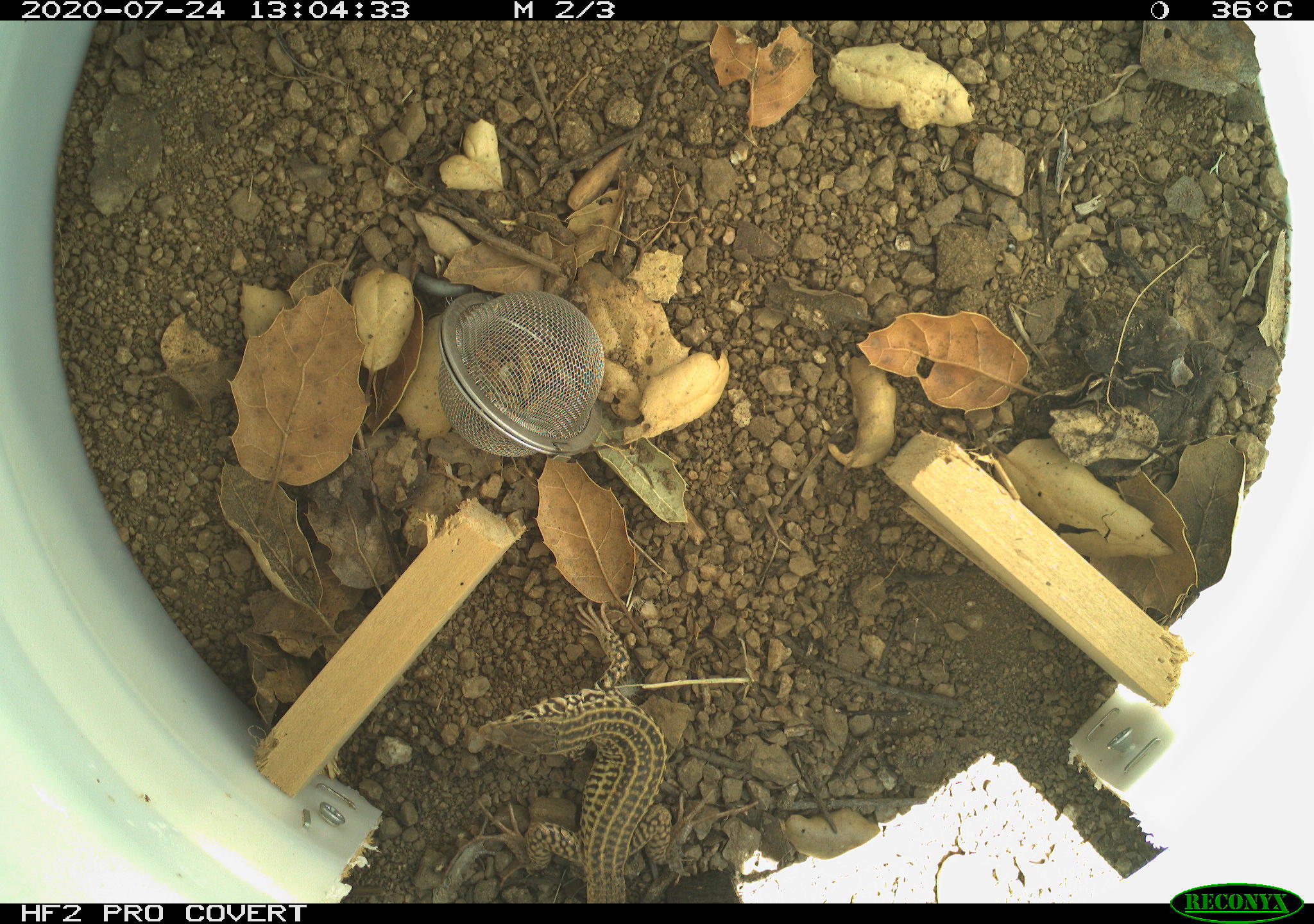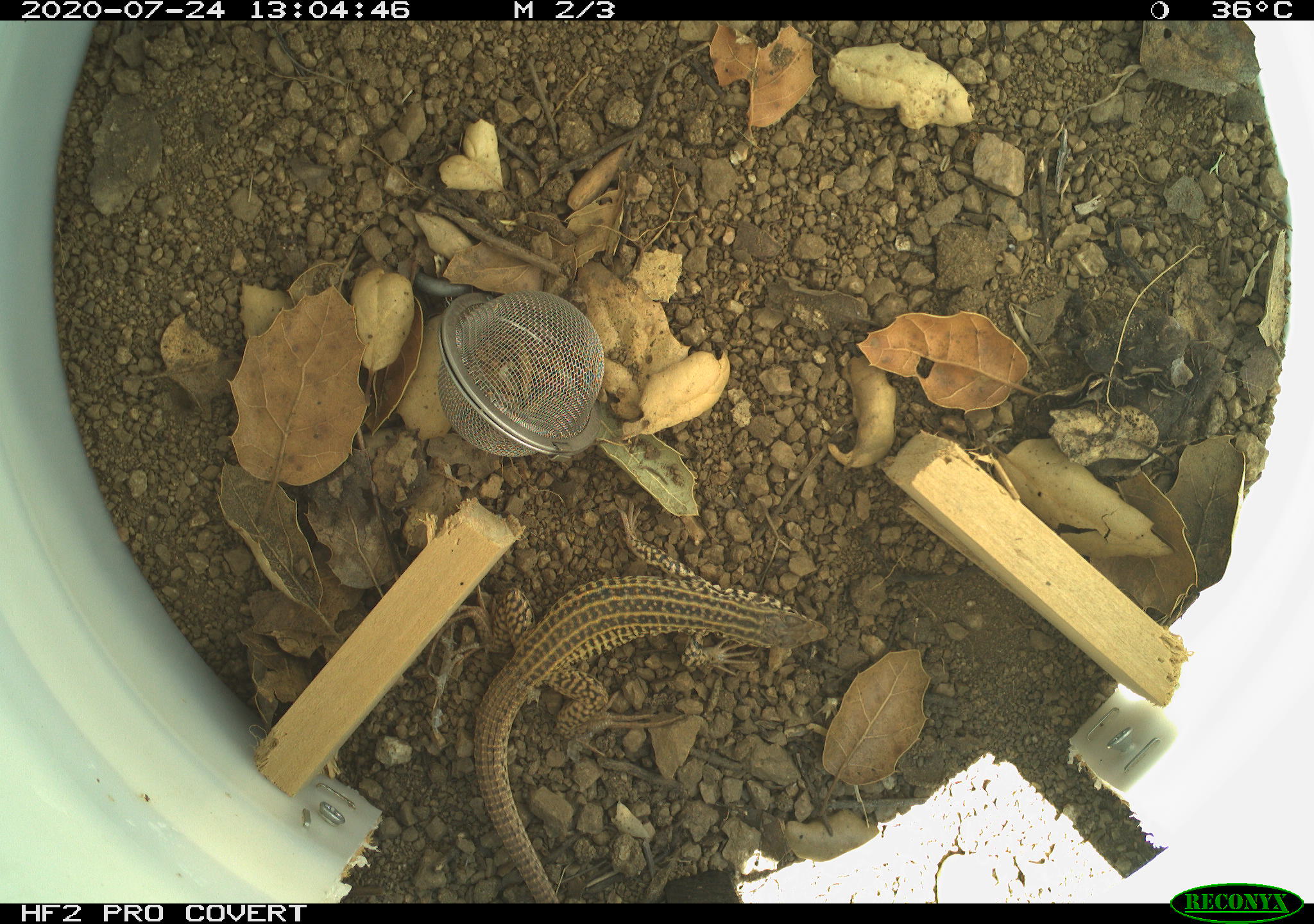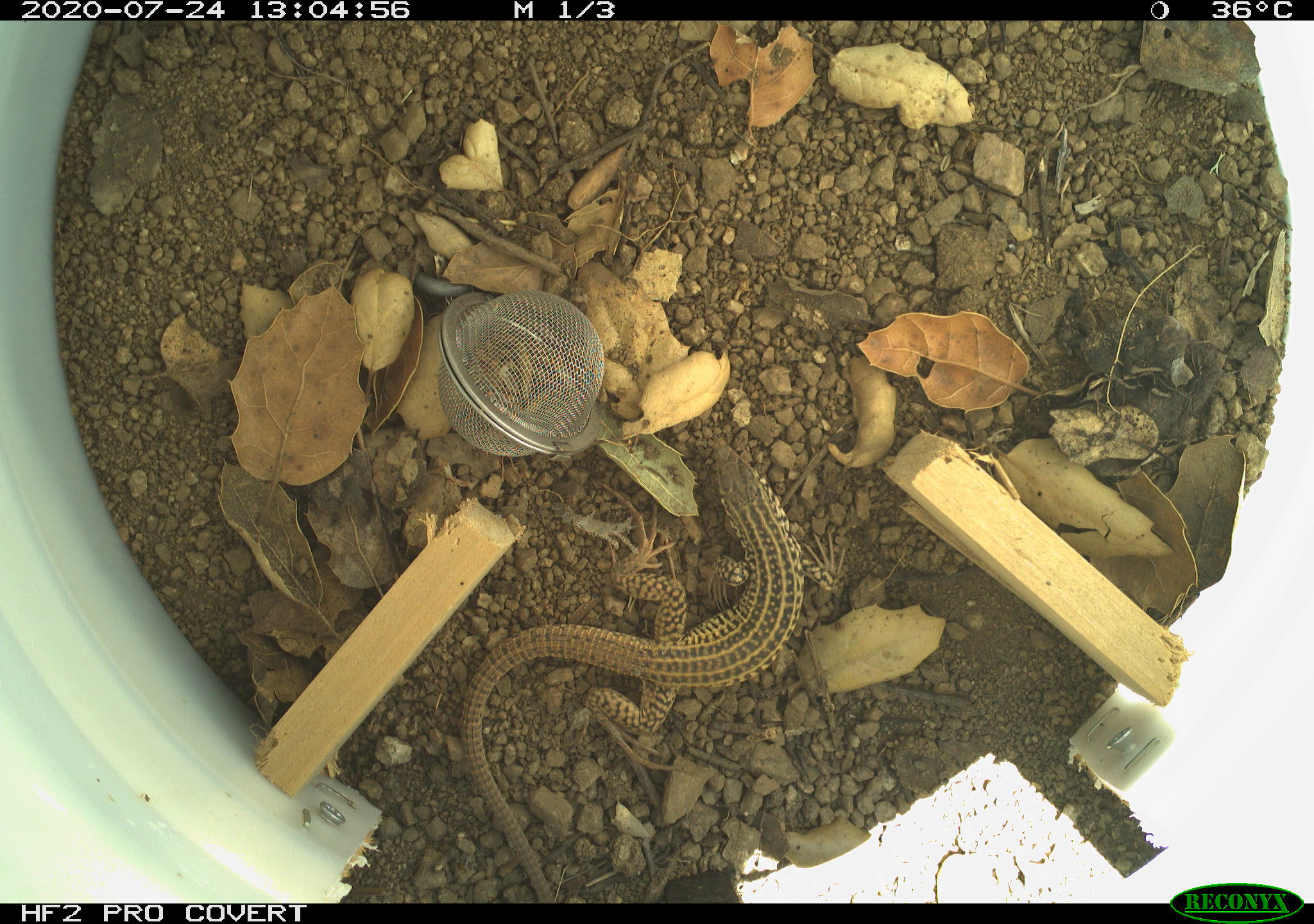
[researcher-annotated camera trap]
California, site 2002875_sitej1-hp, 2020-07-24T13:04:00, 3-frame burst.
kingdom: Animalia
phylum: Chordata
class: Reptilia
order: Squamata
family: Teiidae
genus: Aspidoscelis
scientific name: Aspidoscelis tigris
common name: western whiptail